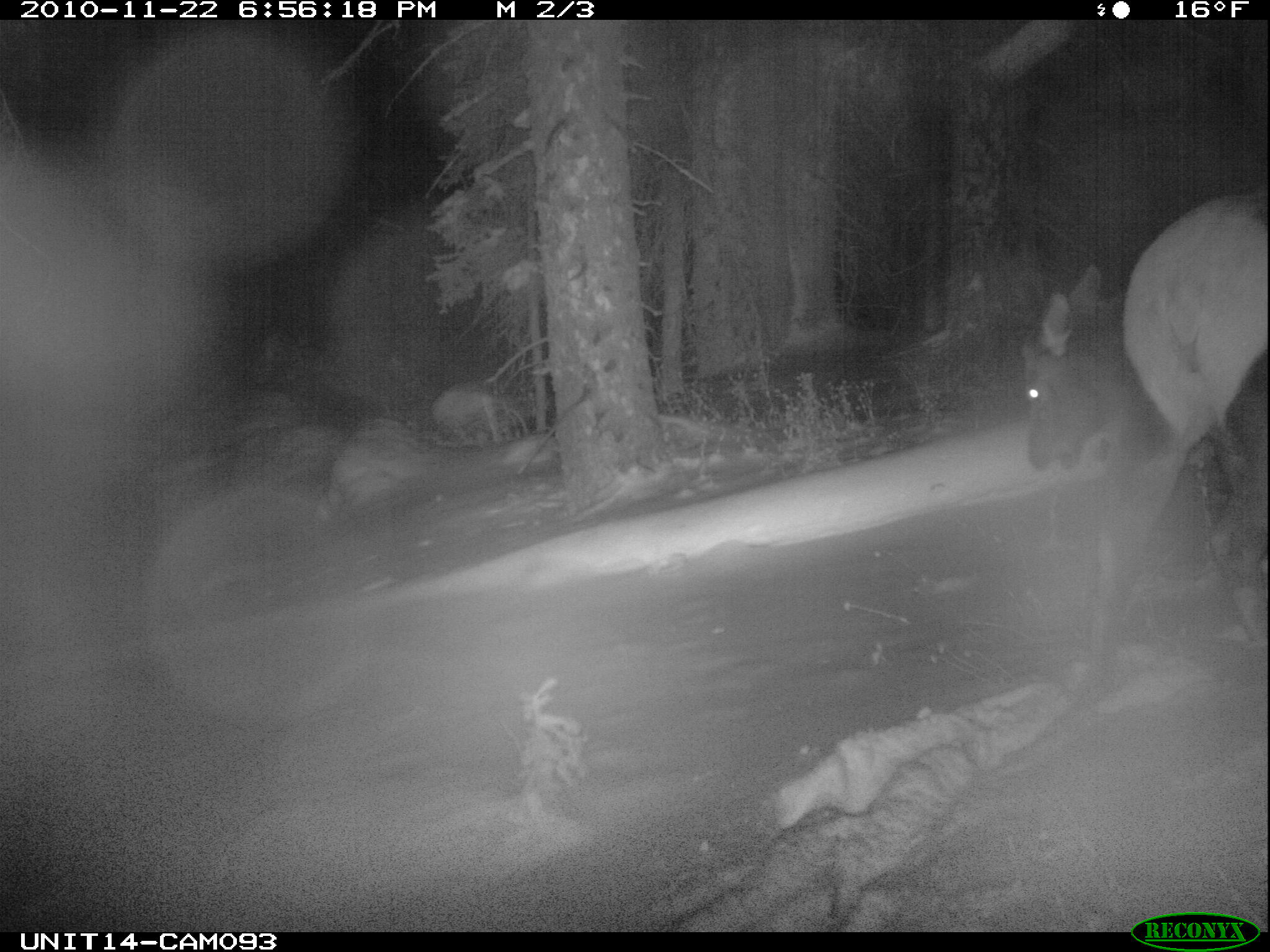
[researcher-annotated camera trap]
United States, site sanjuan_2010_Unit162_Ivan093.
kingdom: Animalia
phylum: Chordata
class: Mammalia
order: Artiodactyla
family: Cervidae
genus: Cervus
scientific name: Cervus elaphus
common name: red deer